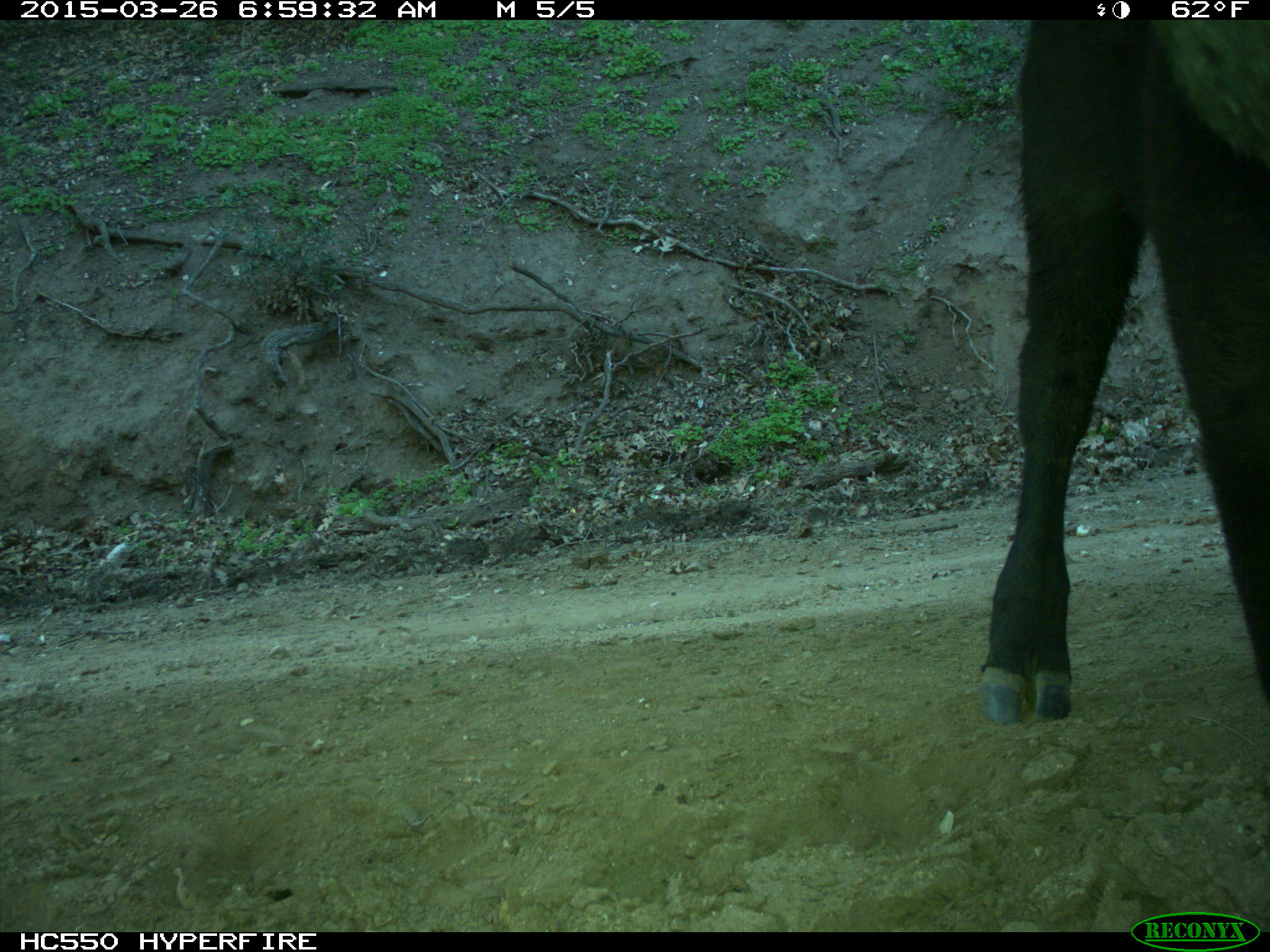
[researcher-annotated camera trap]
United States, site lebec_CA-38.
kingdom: Animalia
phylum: Chordata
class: Mammalia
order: Artiodactyla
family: Bovidae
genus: Bos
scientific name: Bos taurus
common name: domestic cow